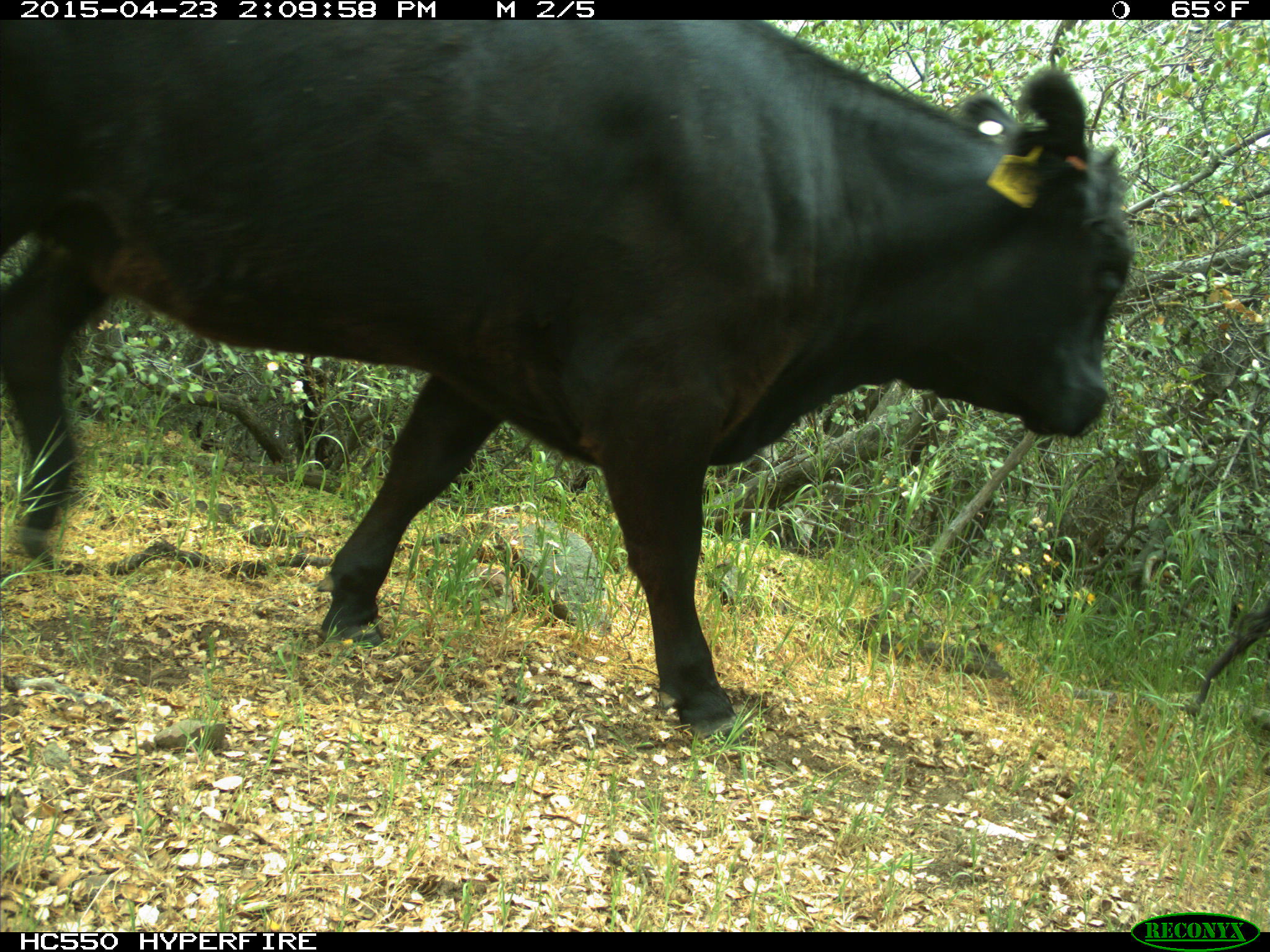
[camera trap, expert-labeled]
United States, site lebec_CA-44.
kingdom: Animalia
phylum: Chordata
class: Mammalia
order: Artiodactyla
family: Bovidae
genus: Bos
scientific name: Bos taurus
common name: domestic cow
Bos taurus (domestic cow).